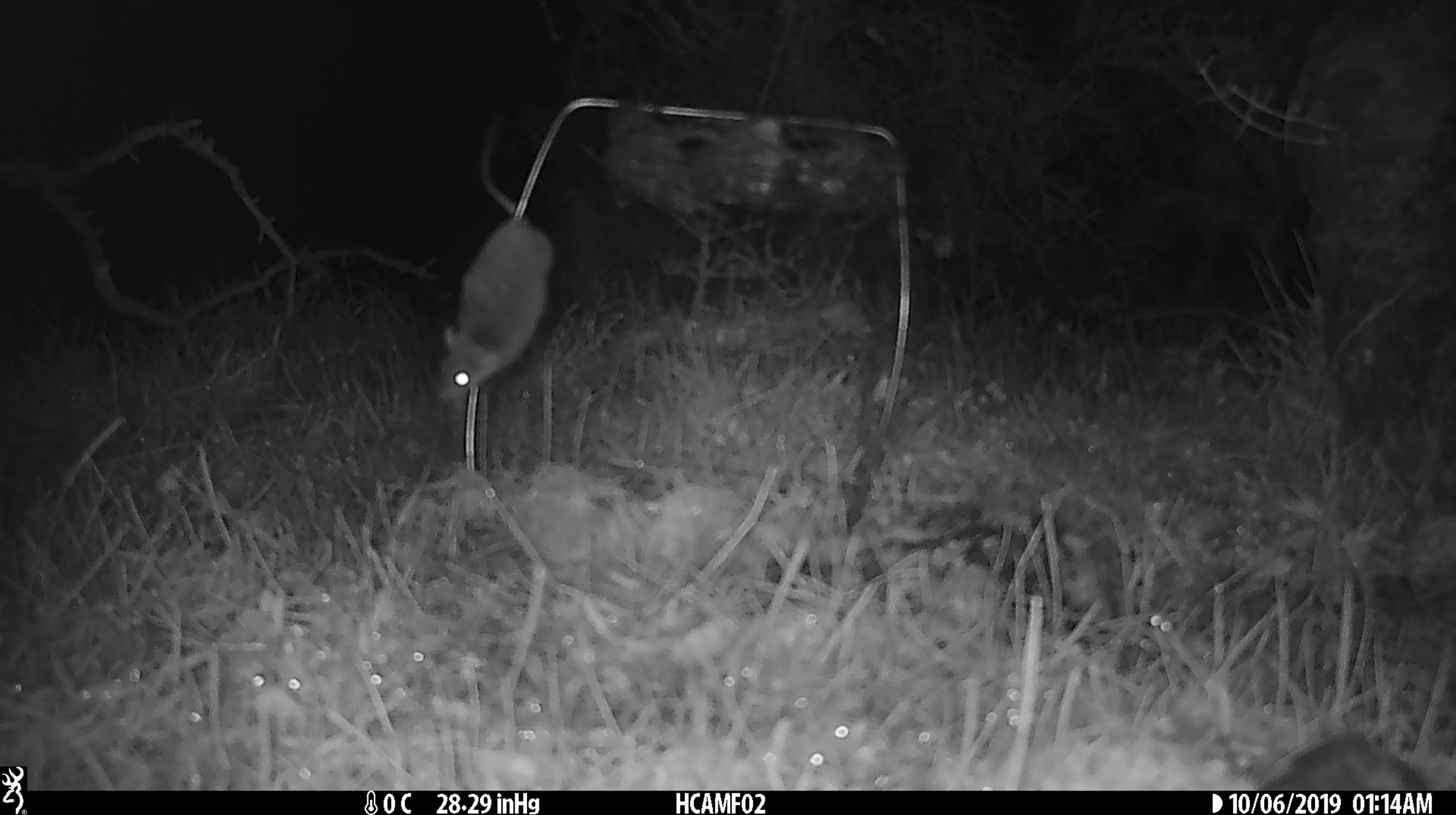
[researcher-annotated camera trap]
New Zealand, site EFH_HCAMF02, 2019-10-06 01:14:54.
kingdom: Animalia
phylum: Chordata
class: Mammalia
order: Rodentia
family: Muridae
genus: Mus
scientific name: Mus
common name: mouse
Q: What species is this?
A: Mouse (Mus).